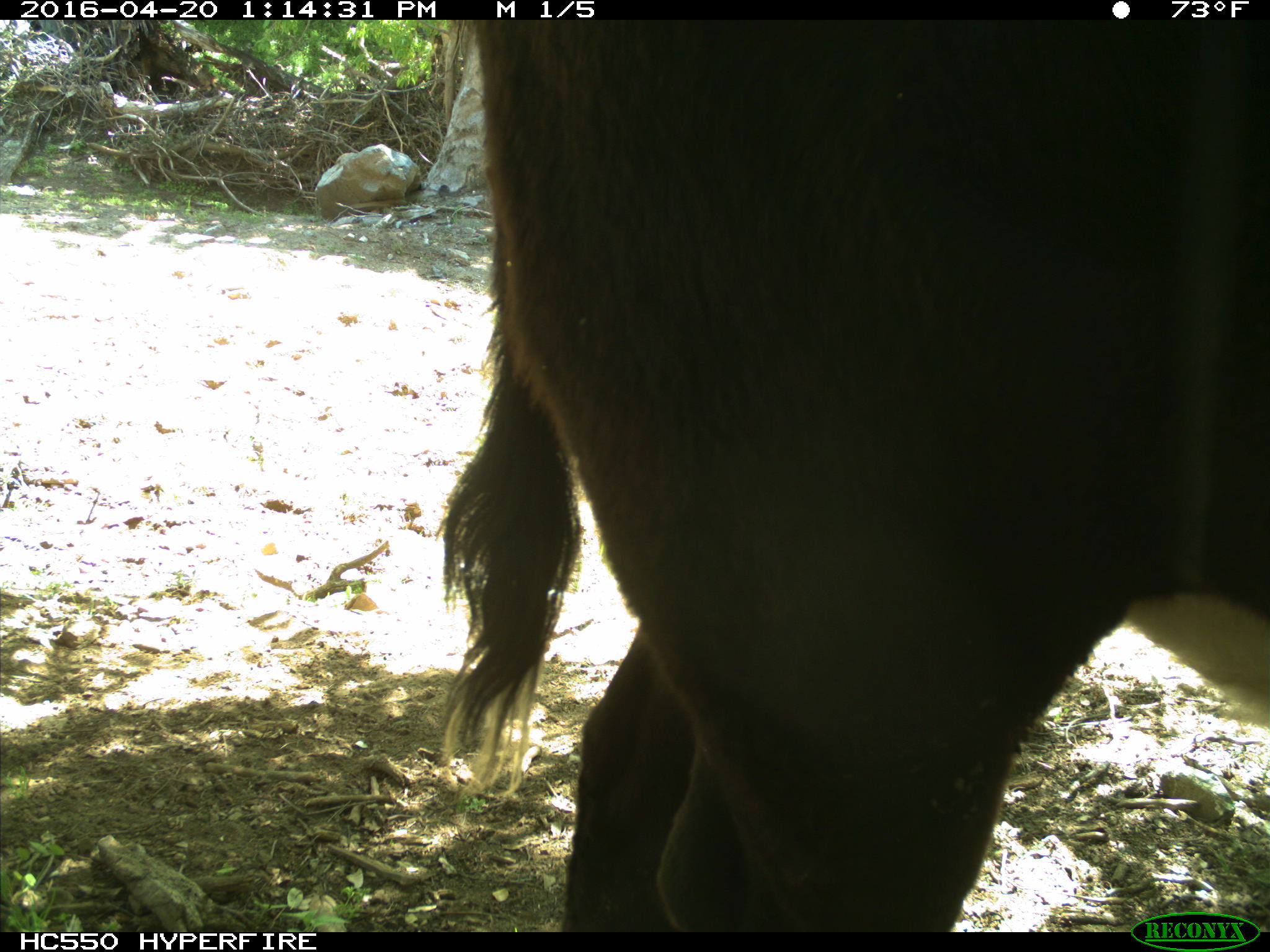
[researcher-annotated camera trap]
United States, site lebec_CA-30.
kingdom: Animalia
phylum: Chordata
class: Mammalia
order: Artiodactyla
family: Bovidae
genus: Bos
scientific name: Bos taurus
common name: domestic cow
Bos taurus (domestic cow).